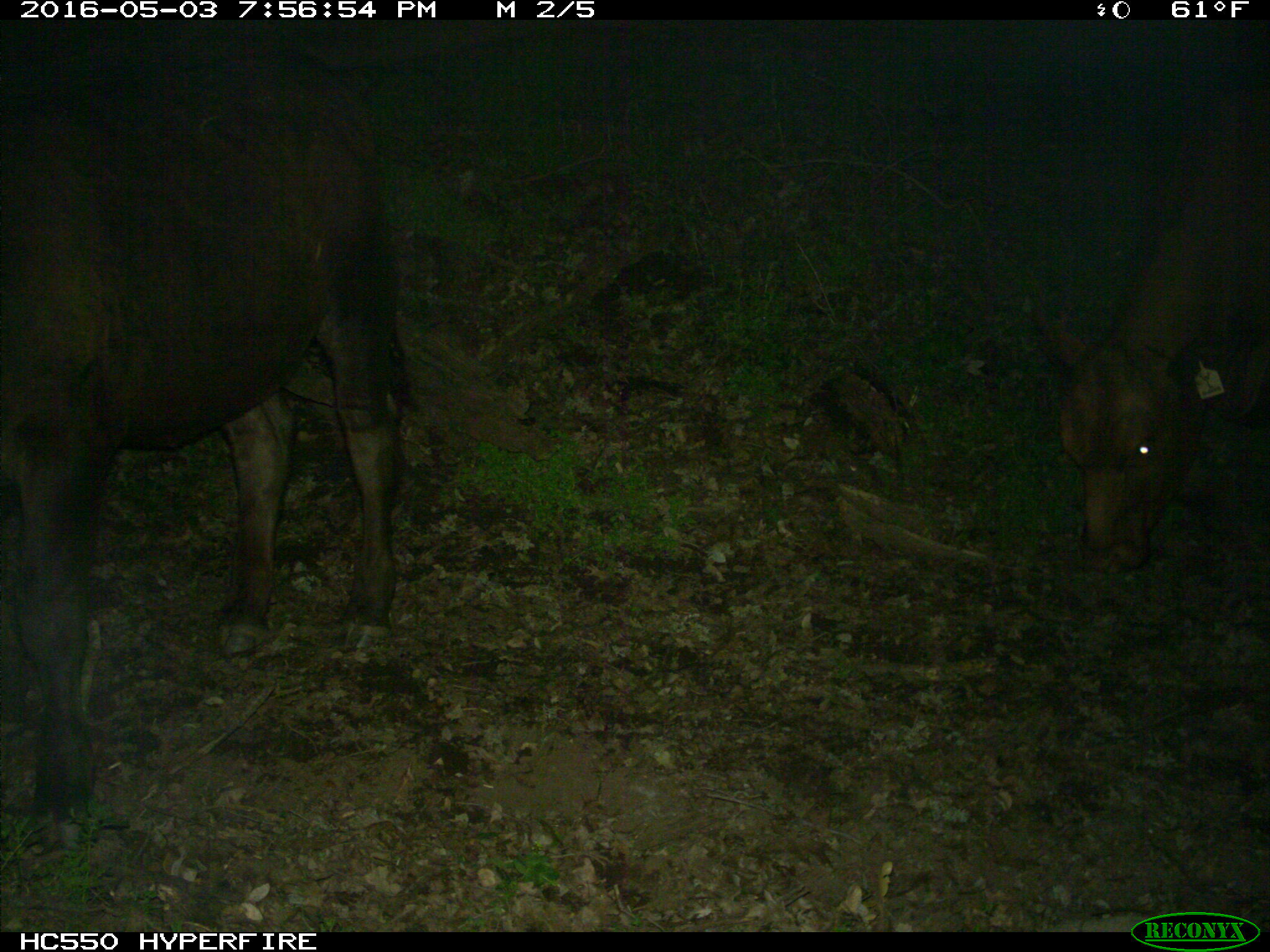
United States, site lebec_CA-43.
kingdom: Animalia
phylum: Chordata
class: Mammalia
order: Artiodactyla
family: Bovidae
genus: Bos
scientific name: Bos taurus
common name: domestic cow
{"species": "Bos taurus (domestic cow)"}